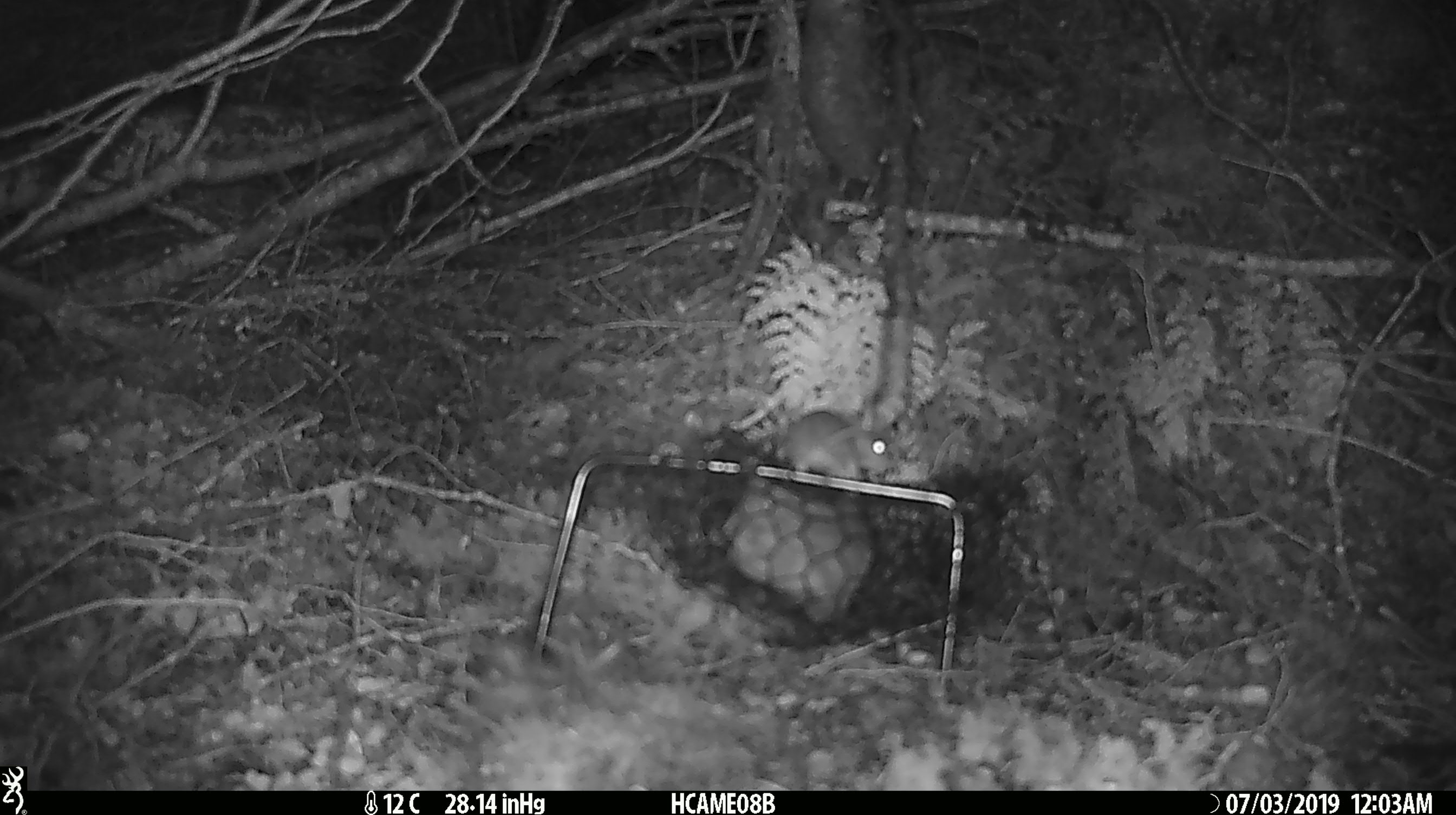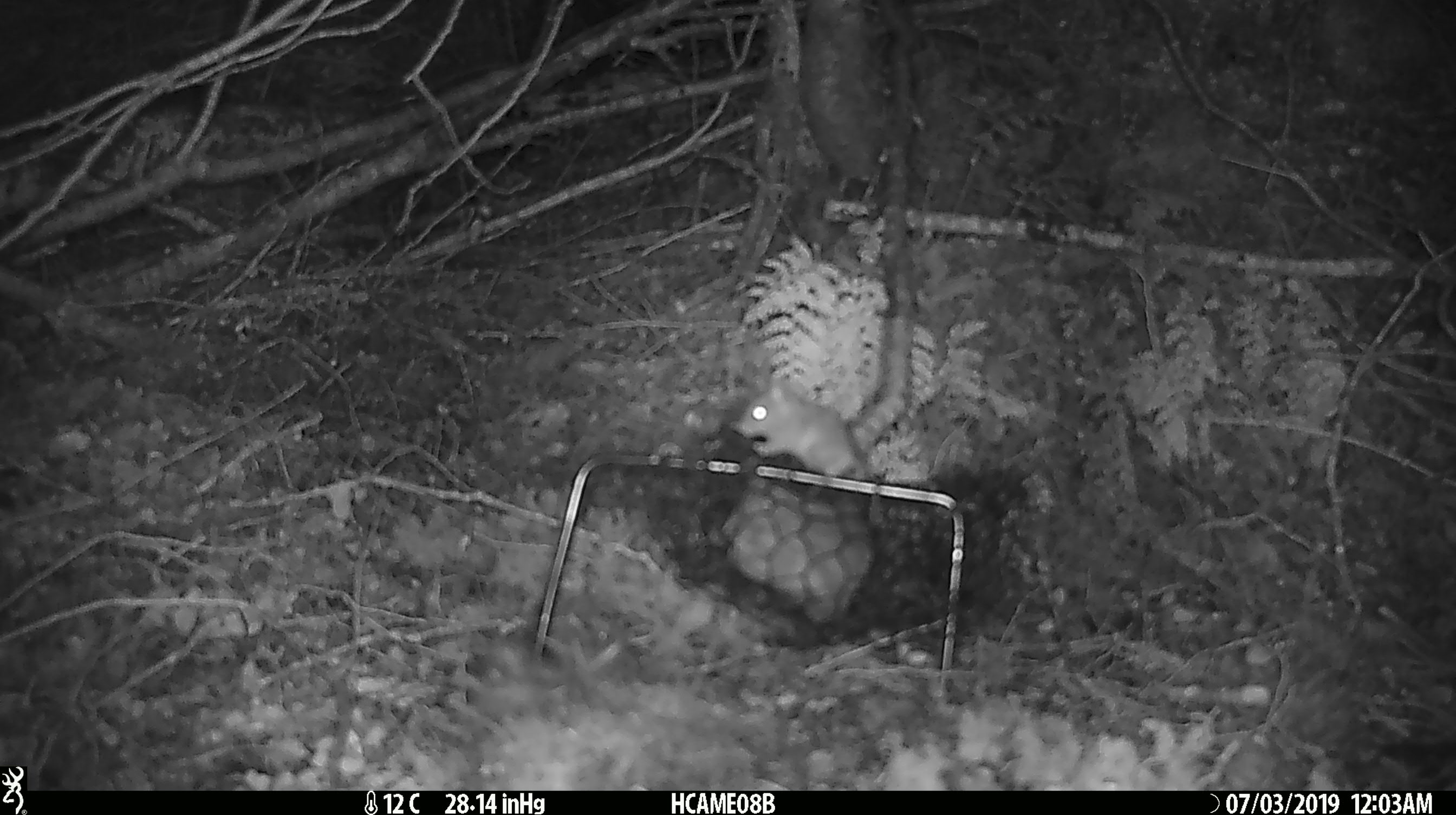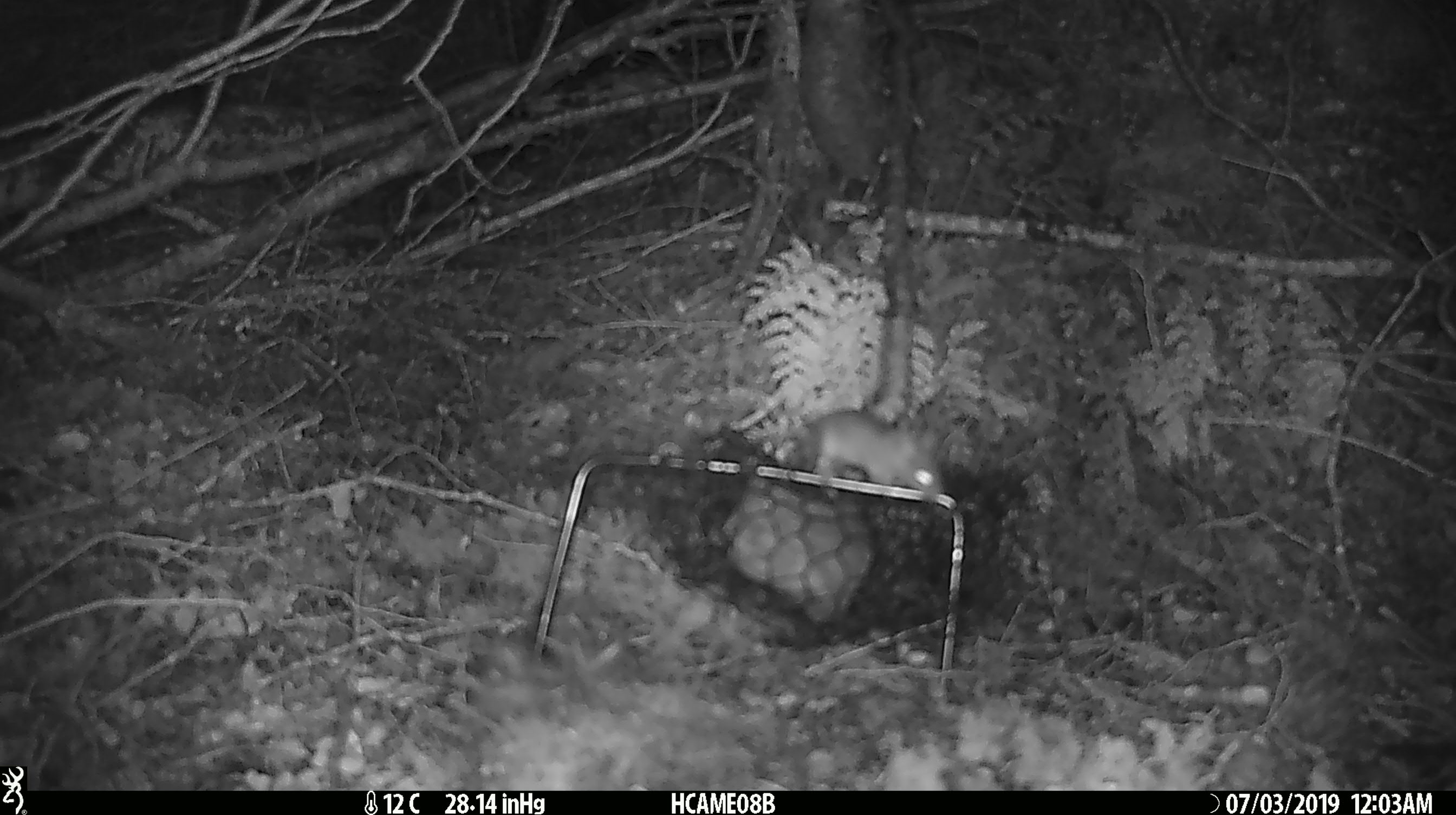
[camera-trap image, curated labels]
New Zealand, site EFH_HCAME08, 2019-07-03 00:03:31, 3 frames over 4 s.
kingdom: Animalia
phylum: Chordata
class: Mammalia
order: Rodentia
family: Muridae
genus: Mus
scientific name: Mus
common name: mouse